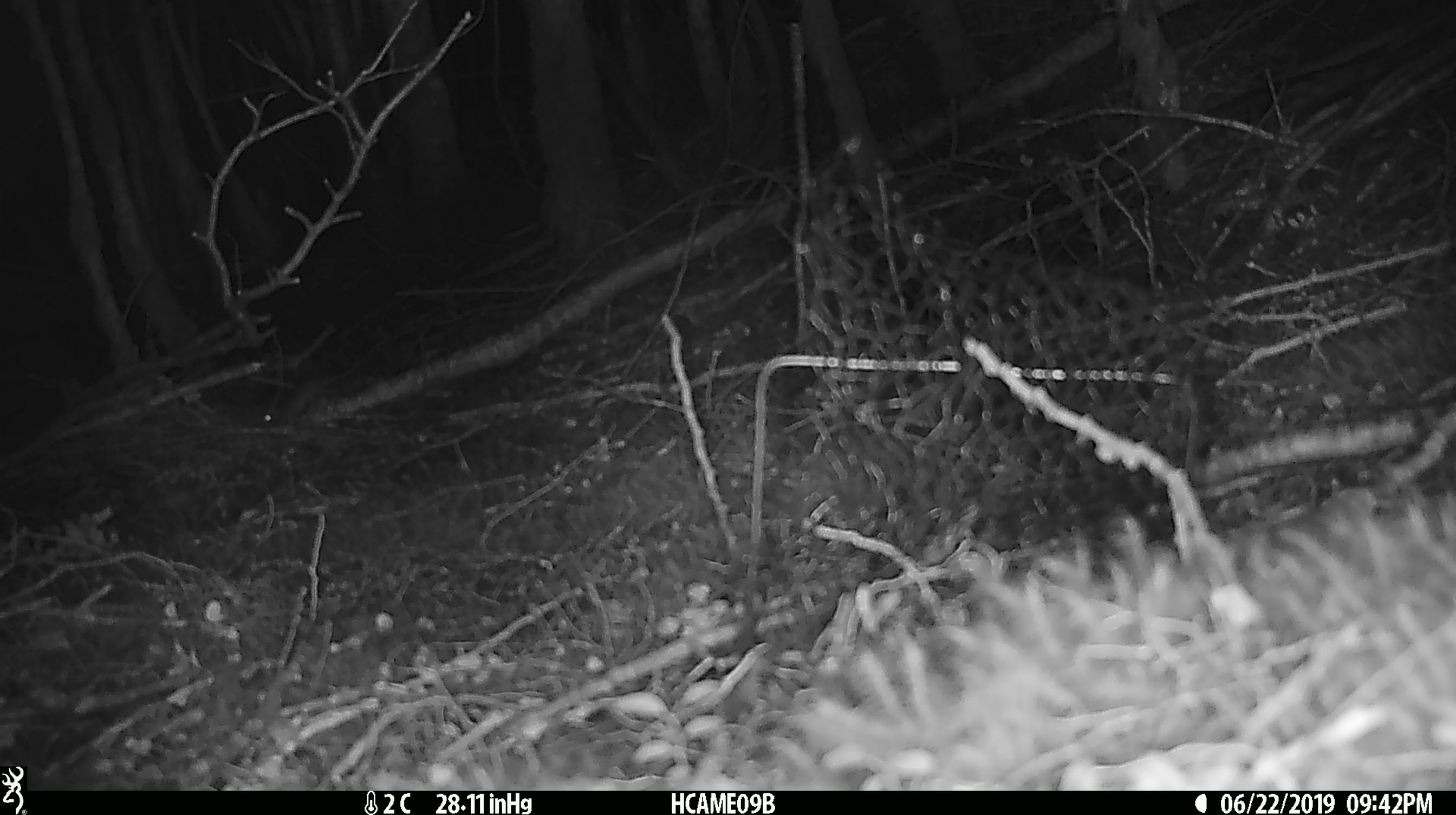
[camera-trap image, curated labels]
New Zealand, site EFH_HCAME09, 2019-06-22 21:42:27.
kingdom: Animalia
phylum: Chordata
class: Mammalia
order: Rodentia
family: Muridae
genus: Mus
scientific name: Mus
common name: mouse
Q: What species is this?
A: Mouse (Mus).